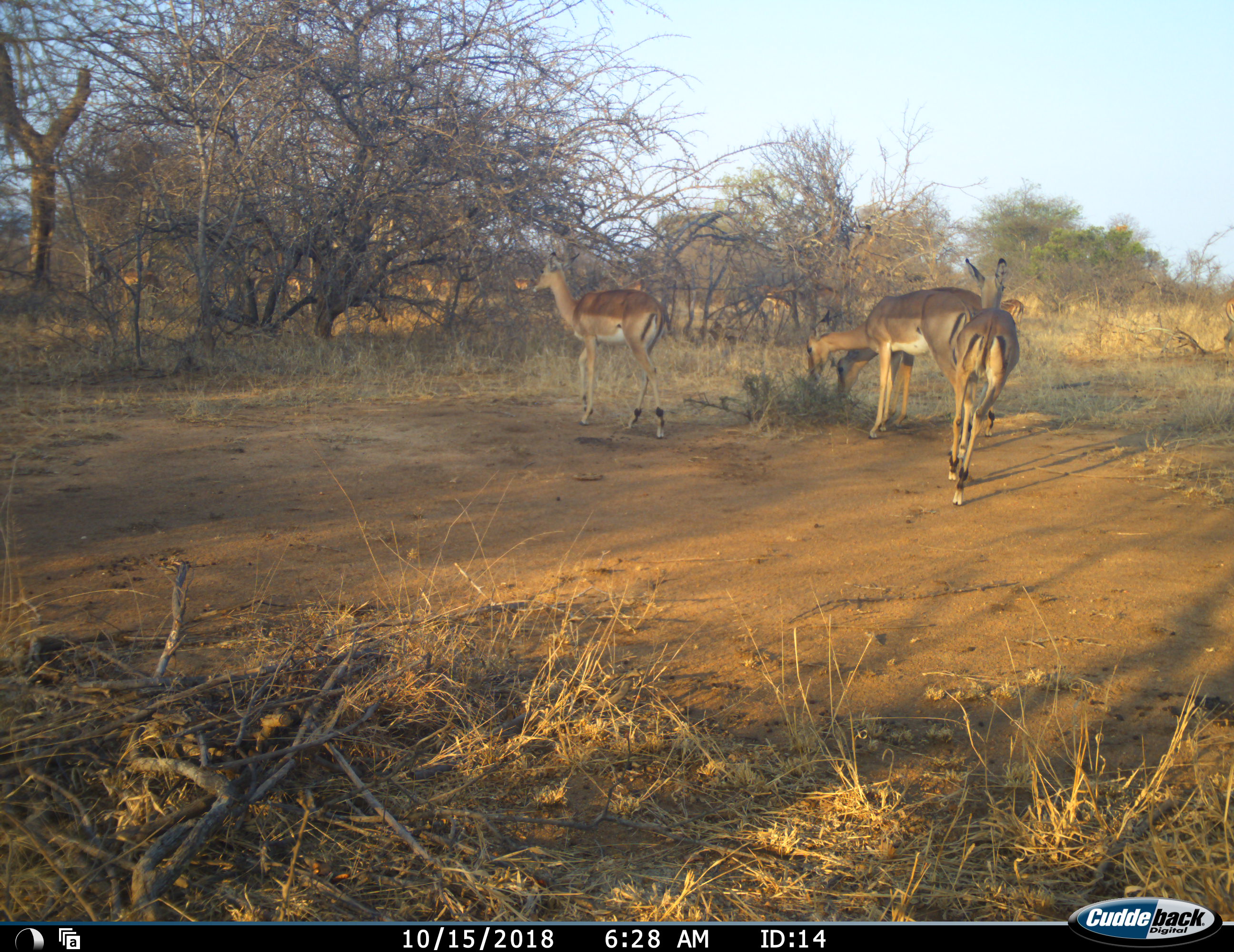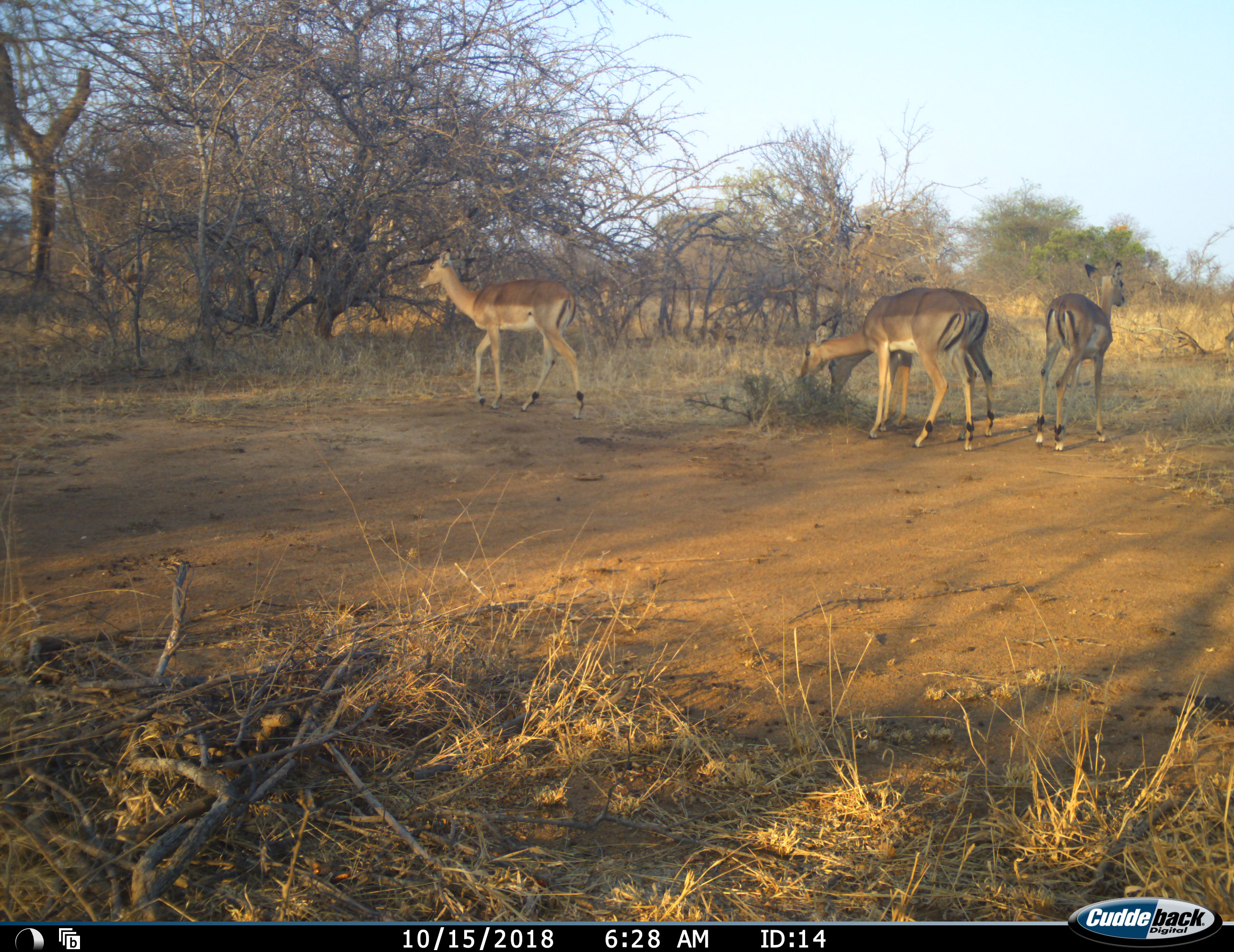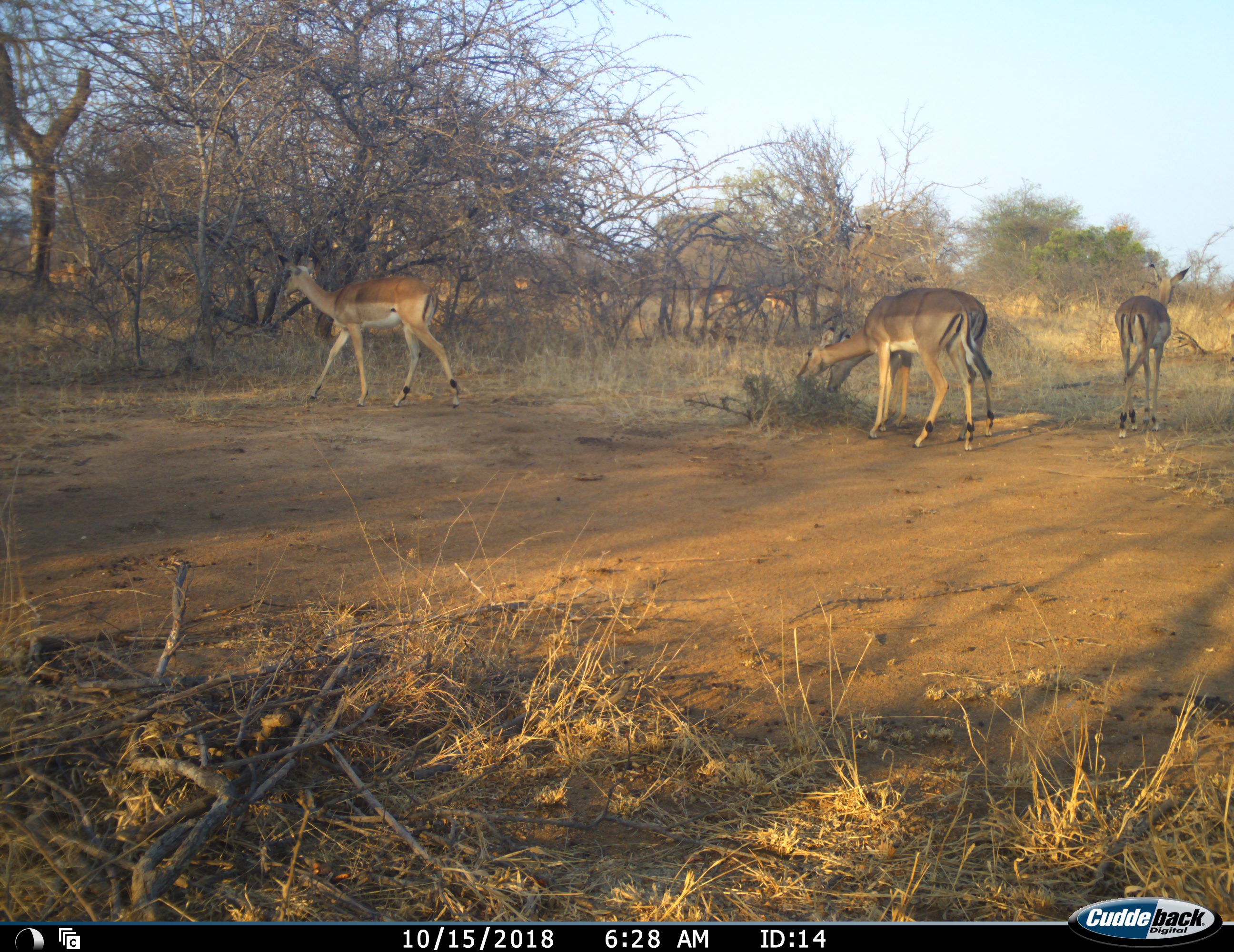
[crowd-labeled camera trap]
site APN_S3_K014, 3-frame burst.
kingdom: Animalia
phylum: Chordata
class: Mammalia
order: Artiodactyla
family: Bovidae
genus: Aepyceros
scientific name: Aepyceros melampus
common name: impala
Impala (Aepyceros melampus), count 4. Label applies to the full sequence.